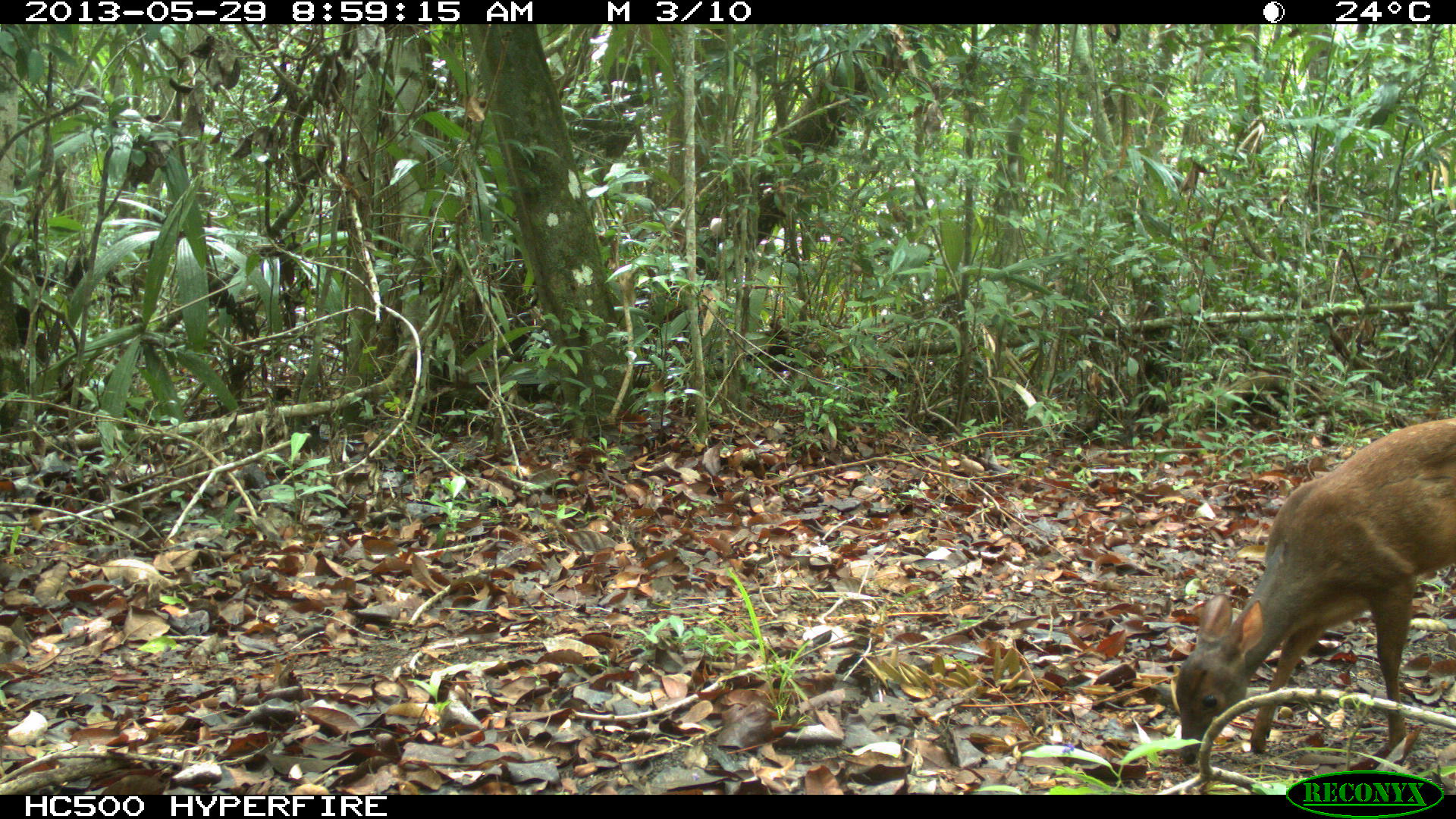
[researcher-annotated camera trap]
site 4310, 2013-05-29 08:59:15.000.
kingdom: Animalia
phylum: Chordata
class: Mammalia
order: Artiodactyla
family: Cervidae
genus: Mazama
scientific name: Mazama temama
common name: central american red brocket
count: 1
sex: female